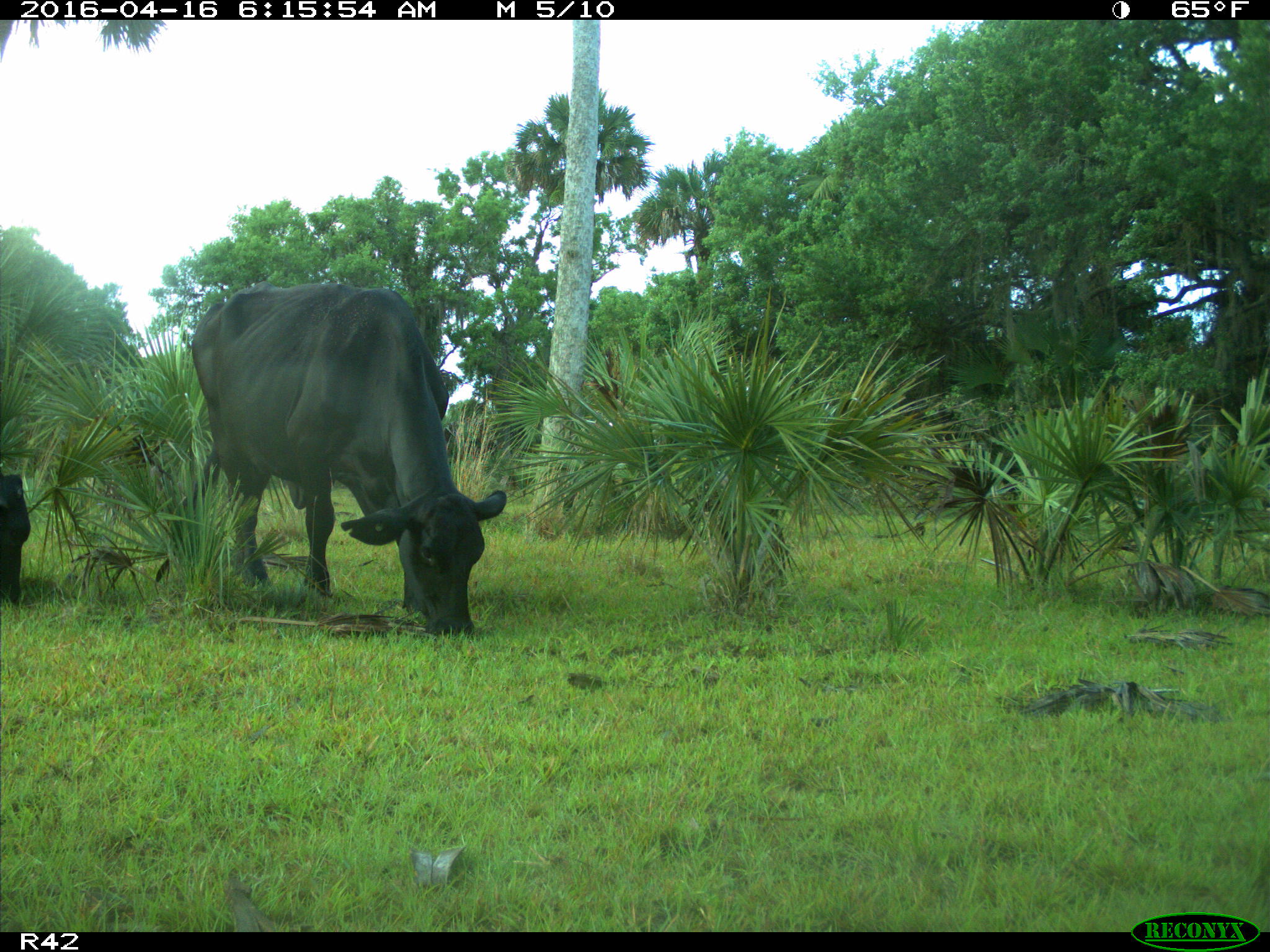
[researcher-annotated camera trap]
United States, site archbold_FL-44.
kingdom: Animalia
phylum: Chordata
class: Mammalia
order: Artiodactyla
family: Bovidae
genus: Bos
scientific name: Bos taurus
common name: domestic cow